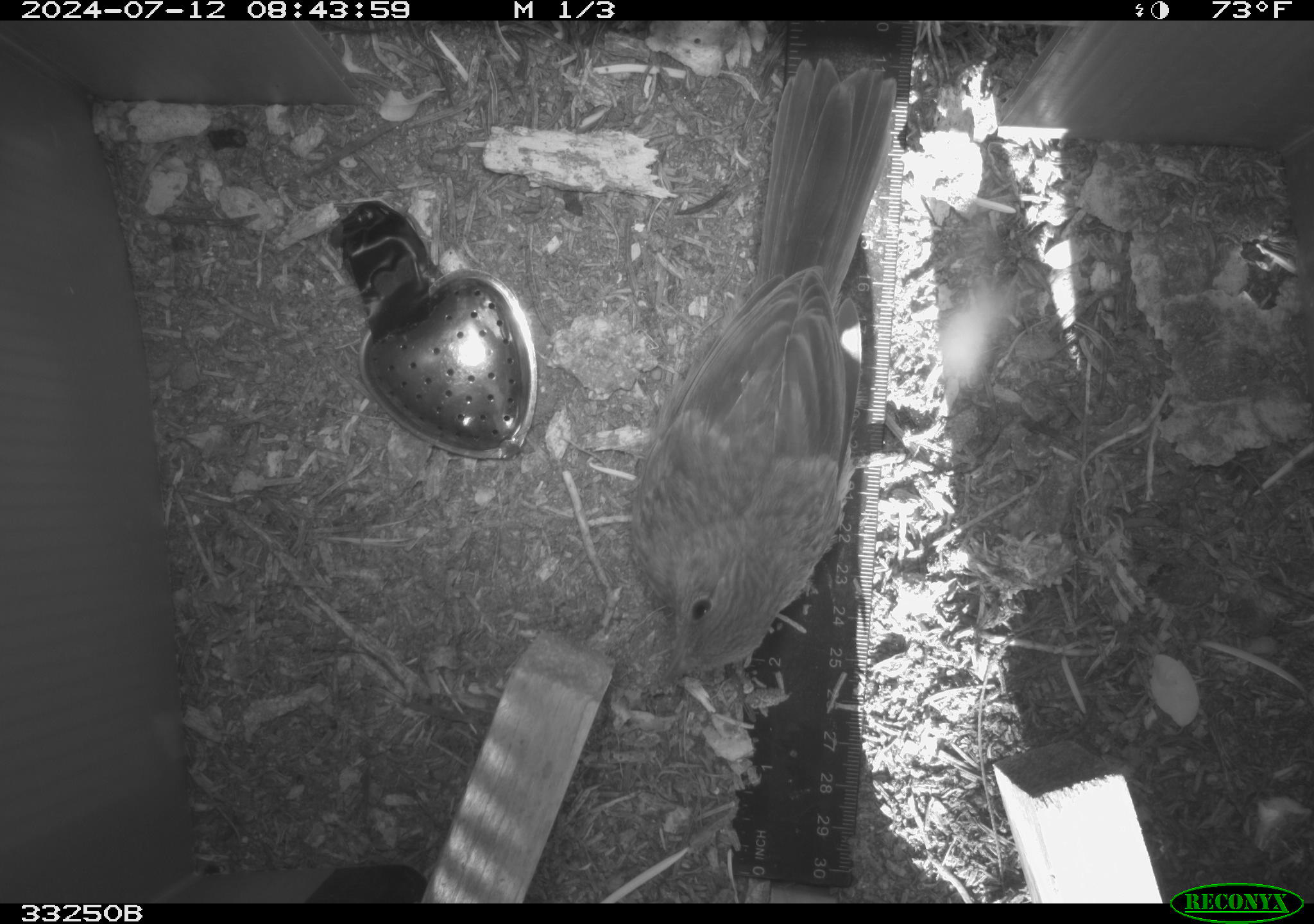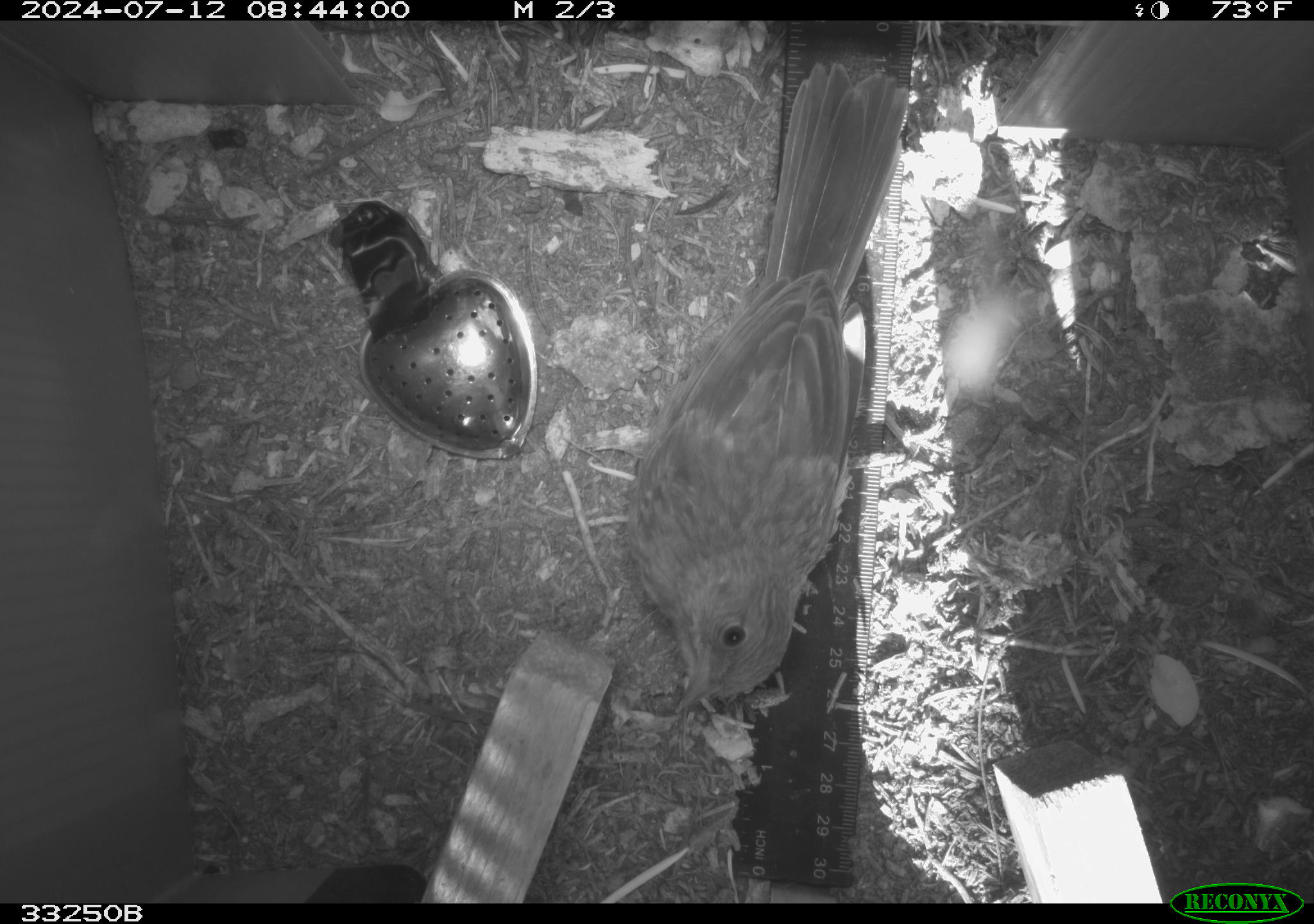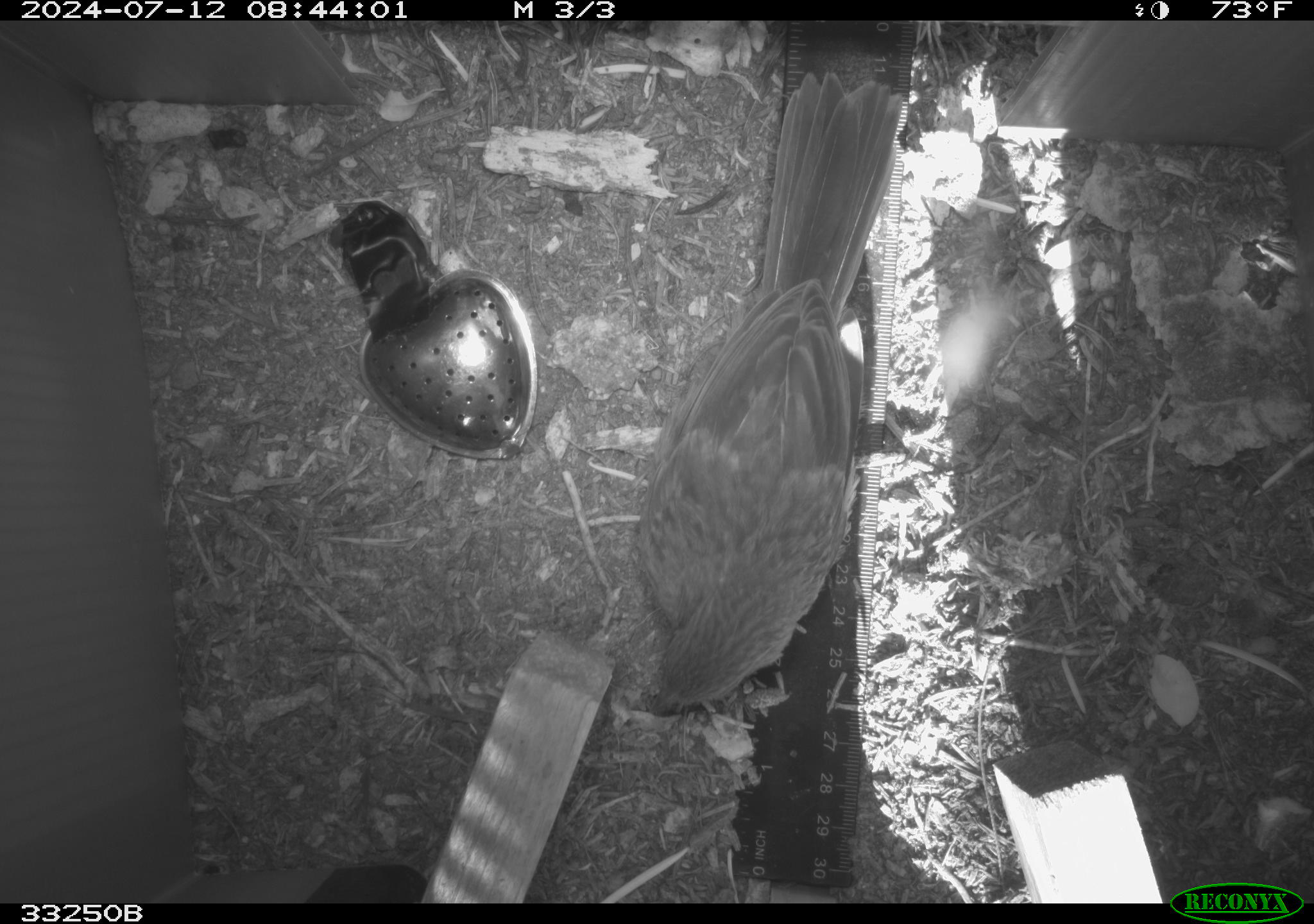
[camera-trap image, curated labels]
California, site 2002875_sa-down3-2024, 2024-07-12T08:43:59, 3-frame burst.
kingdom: Animalia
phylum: Chordata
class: Aves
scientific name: Aves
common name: bird